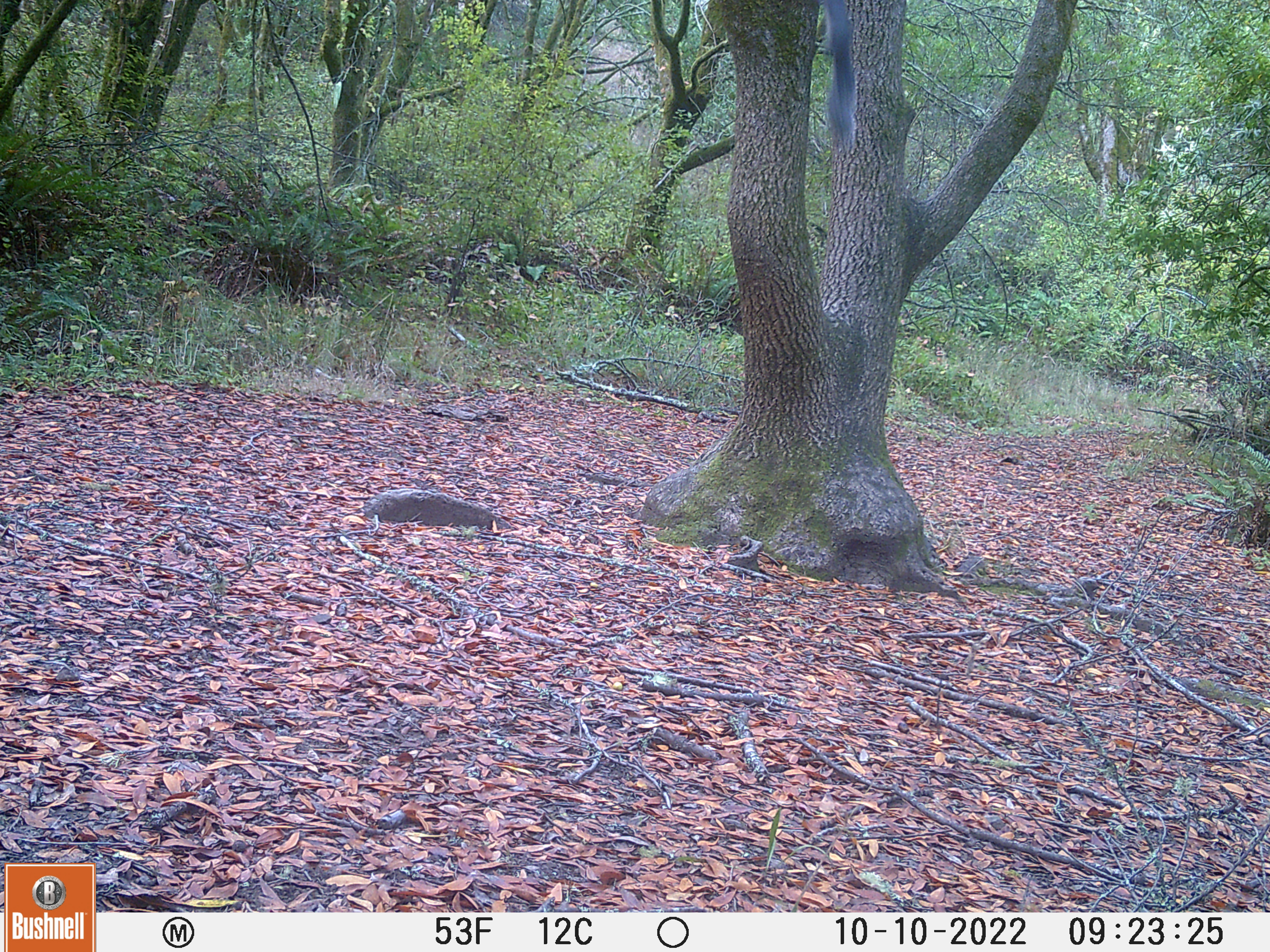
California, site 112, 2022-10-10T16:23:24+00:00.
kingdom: Animalia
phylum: Chordata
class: Mammalia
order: Rodentia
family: Sciuridae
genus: Sciurus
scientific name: Sciurus griseus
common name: western gray squirrel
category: western grey squirrel